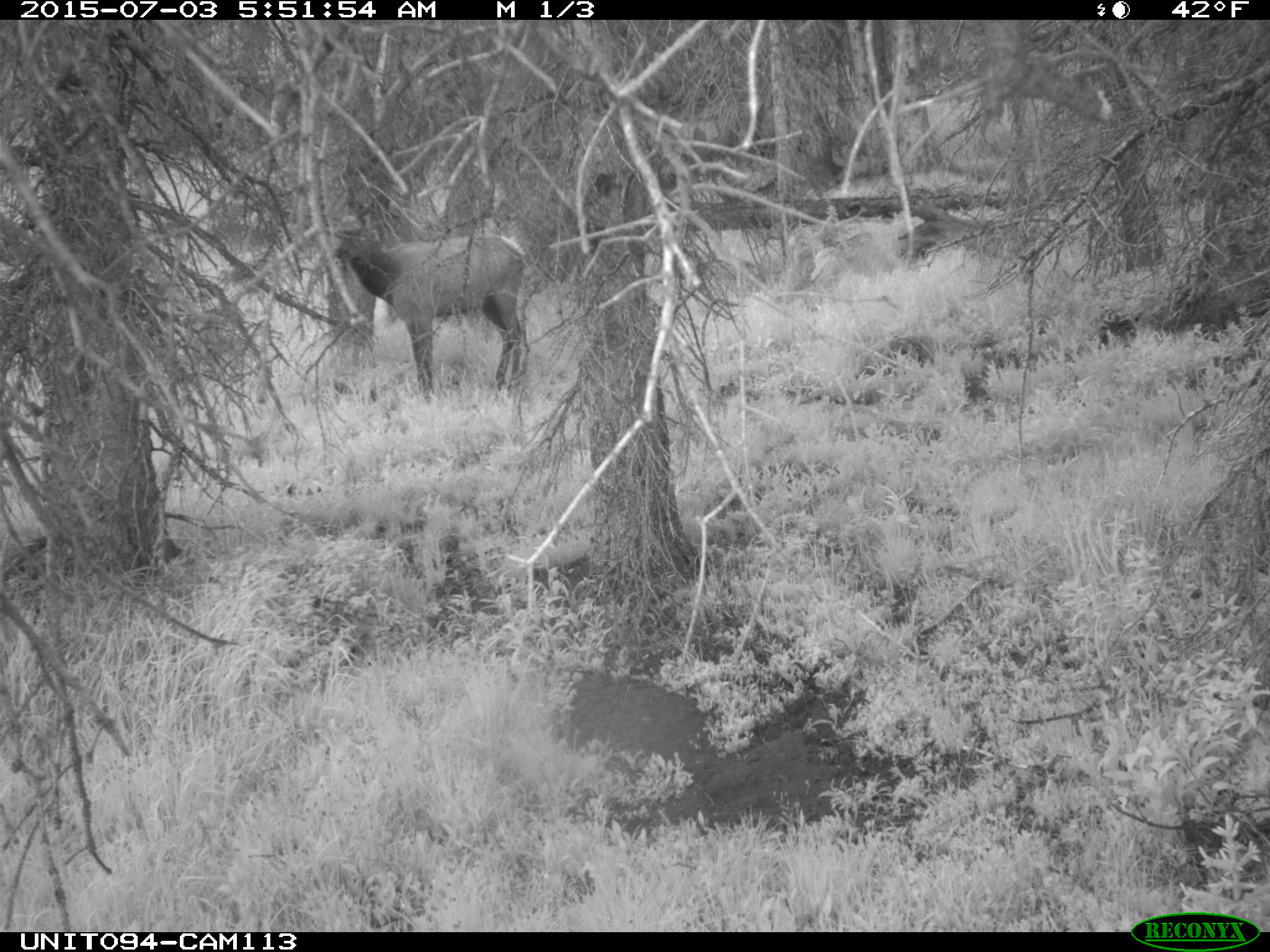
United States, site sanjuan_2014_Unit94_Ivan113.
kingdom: Animalia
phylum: Chordata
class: Mammalia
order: Artiodactyla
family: Cervidae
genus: Cervus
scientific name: Cervus elaphus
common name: red deer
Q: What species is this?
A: Cervus elaphus (red deer).